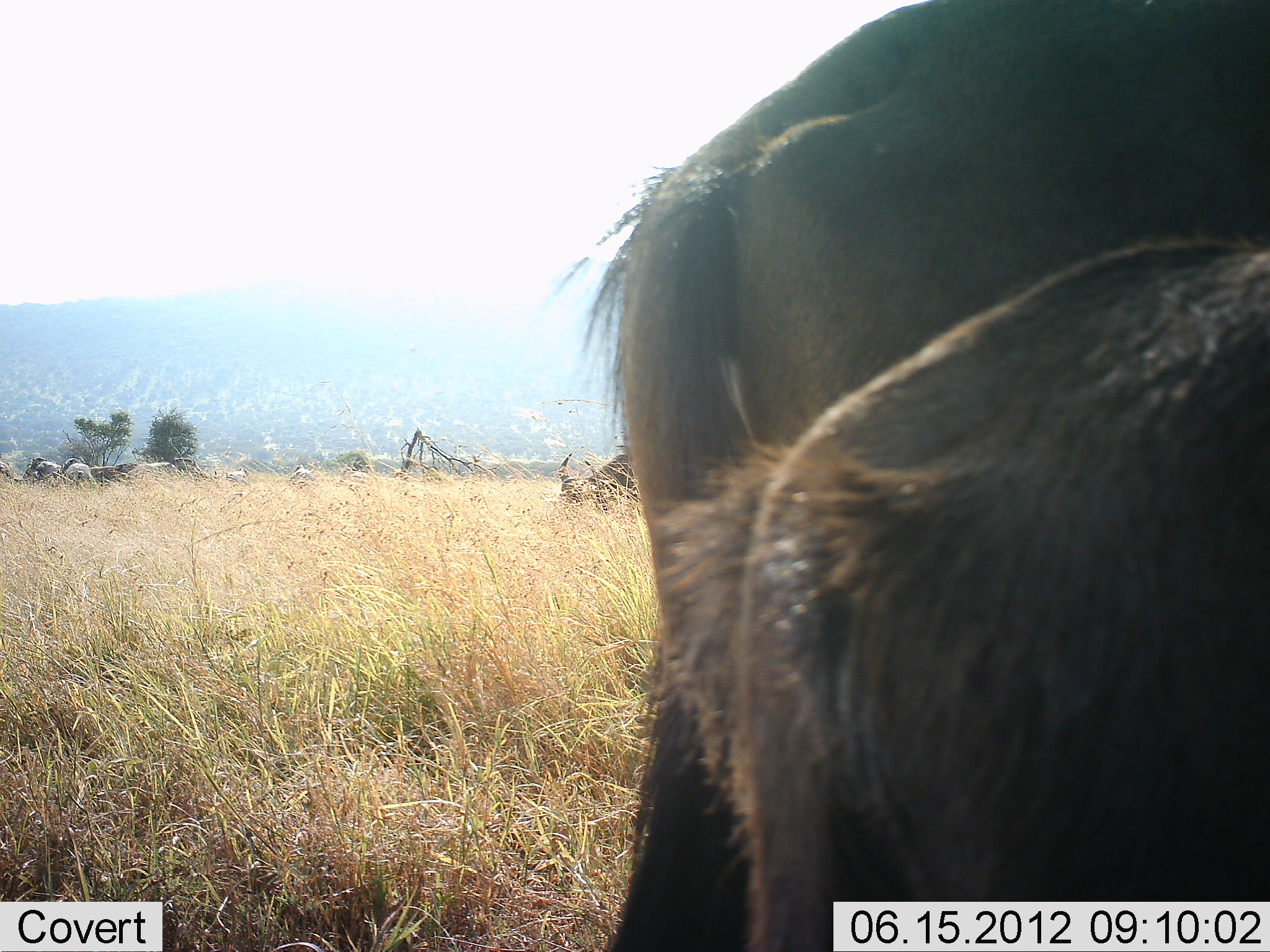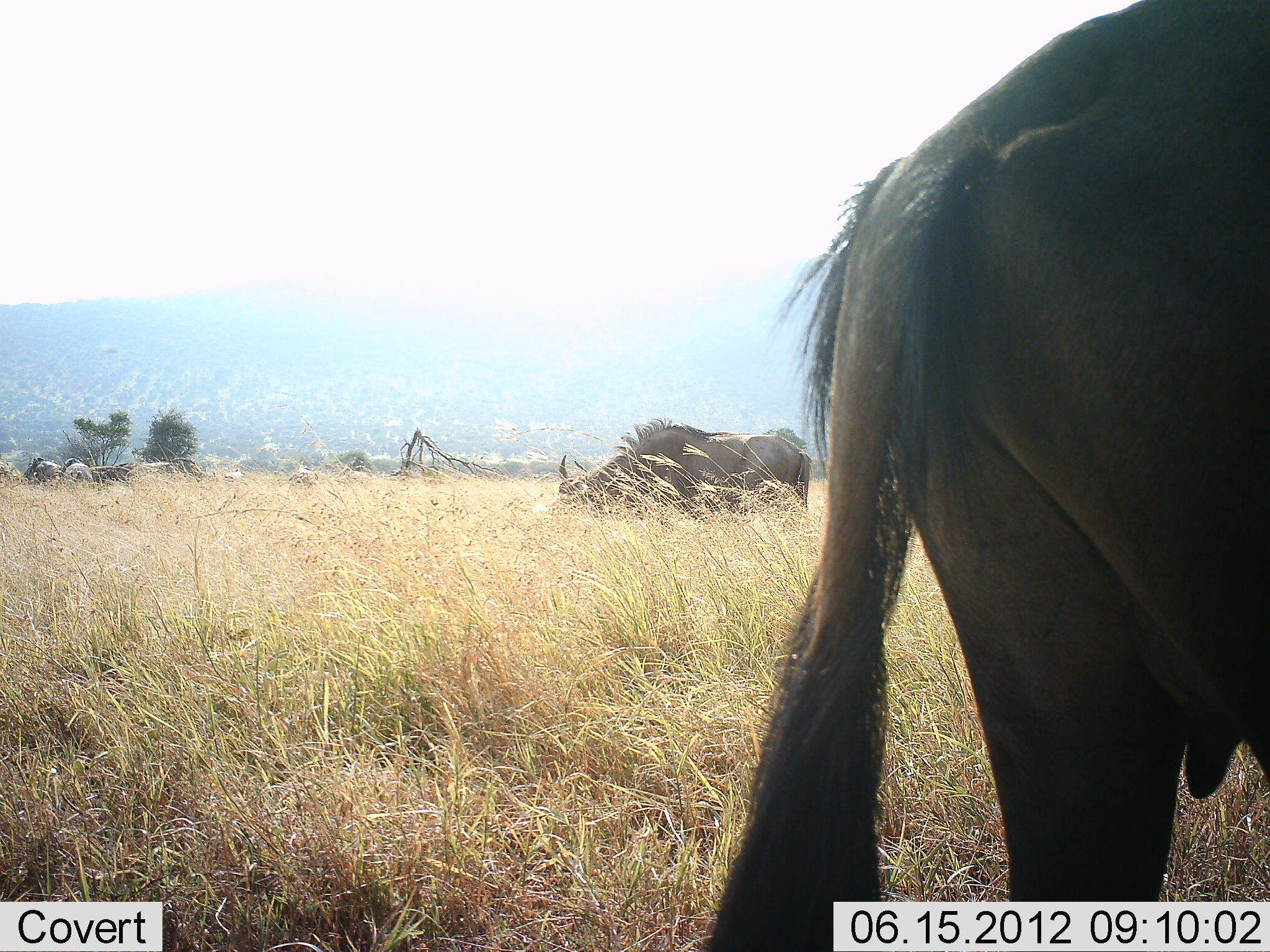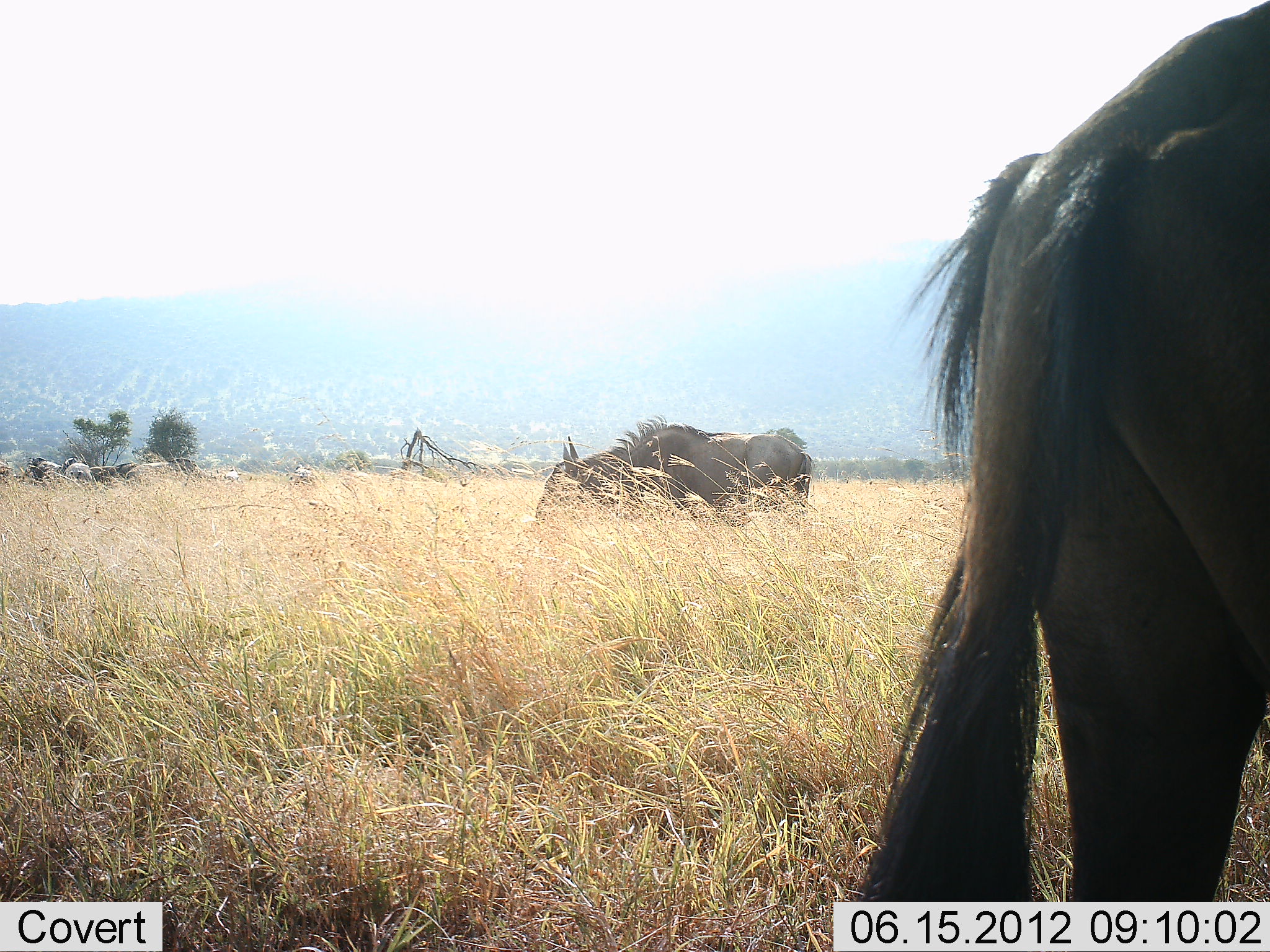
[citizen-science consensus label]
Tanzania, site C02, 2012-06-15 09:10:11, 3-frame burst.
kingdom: Animalia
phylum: Chordata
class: Mammalia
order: Artiodactyla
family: Bovidae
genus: Connochaetes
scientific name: Connochaetes taurinus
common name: blue wildebeest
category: wildebeest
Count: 4.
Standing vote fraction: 55%.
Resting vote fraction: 27%.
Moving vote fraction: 64%.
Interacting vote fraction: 0%.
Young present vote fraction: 27%.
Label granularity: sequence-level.